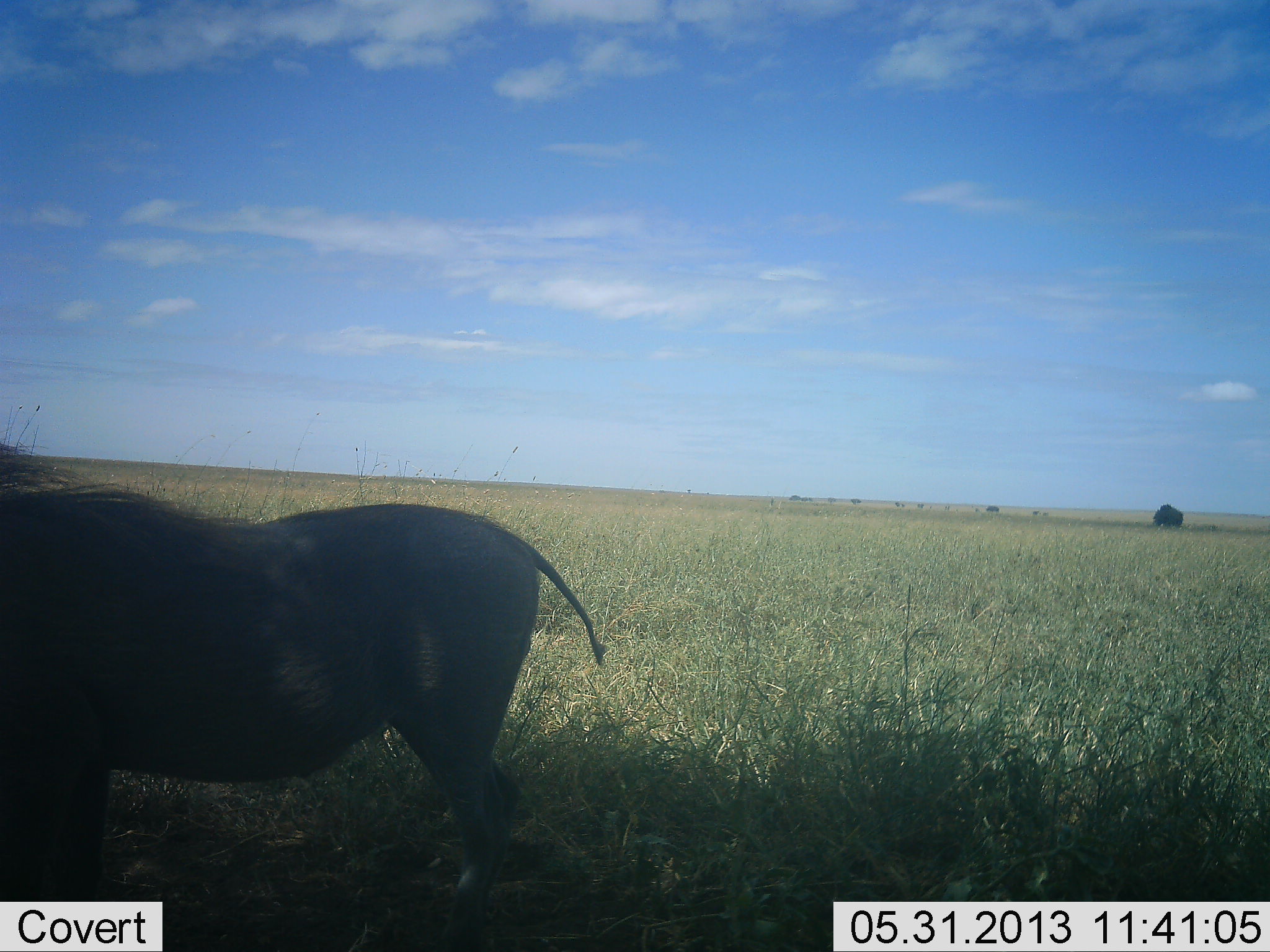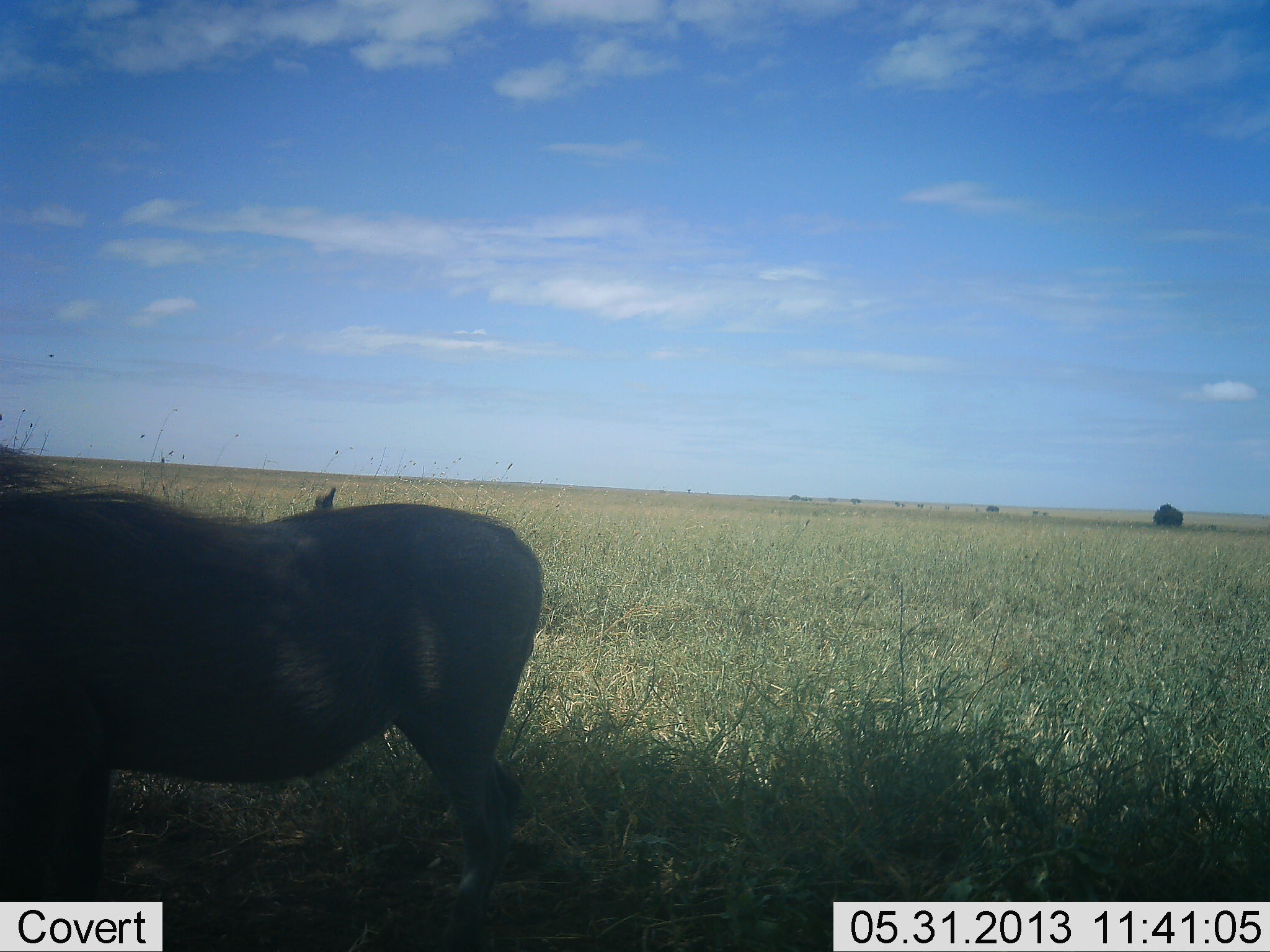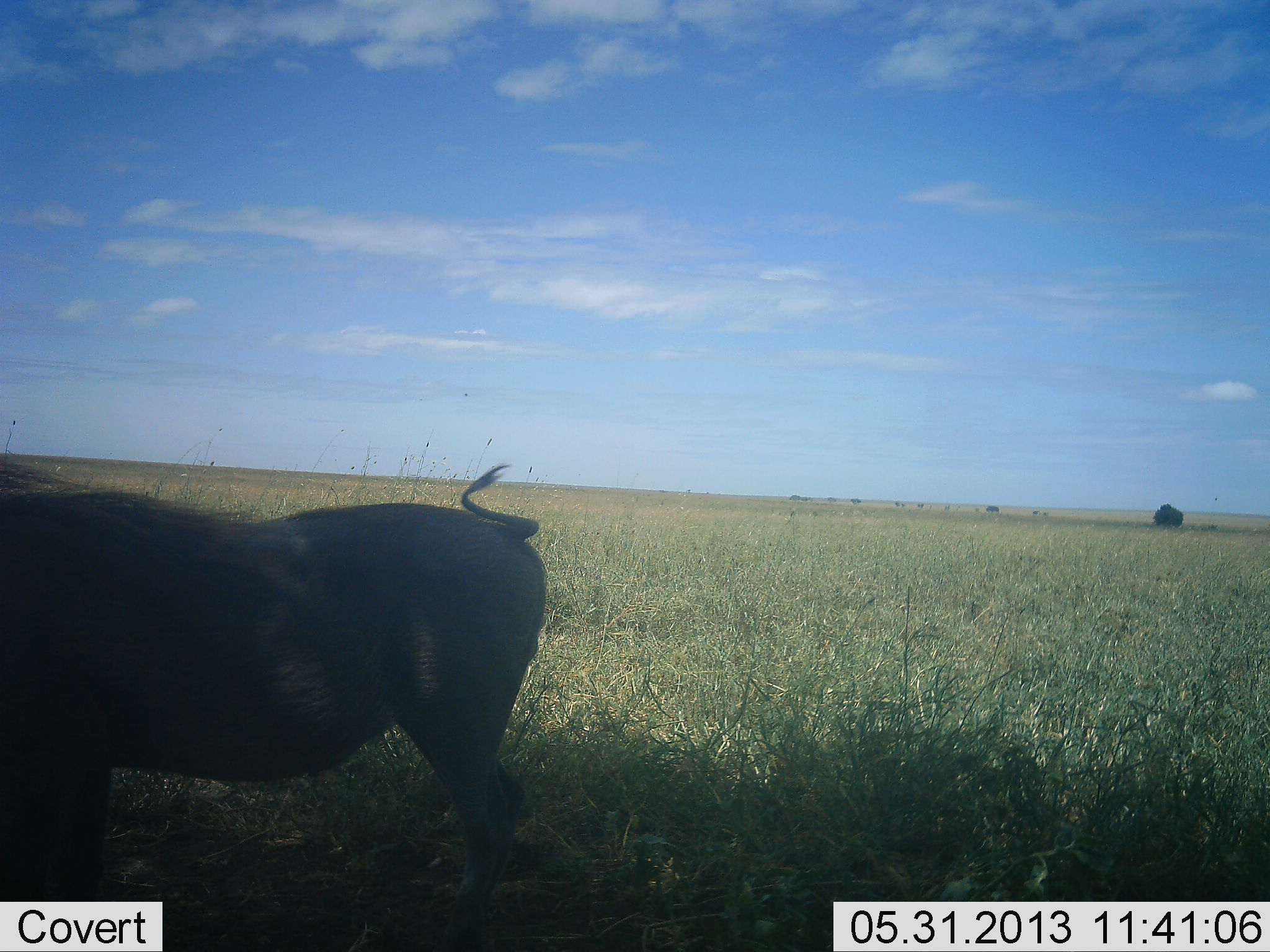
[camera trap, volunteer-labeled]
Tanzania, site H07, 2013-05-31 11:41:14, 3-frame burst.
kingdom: Animalia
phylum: Chordata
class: Mammalia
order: Artiodactyla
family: Suidae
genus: Phacochoerus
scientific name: Phacochoerus africanus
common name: warthog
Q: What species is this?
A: Warthog (Phacochoerus africanus).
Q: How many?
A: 1.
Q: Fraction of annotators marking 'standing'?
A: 90%.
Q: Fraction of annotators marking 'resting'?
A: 10%.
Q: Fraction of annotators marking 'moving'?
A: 10%.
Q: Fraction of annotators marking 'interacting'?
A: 0%.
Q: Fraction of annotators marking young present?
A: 0%.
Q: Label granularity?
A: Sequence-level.